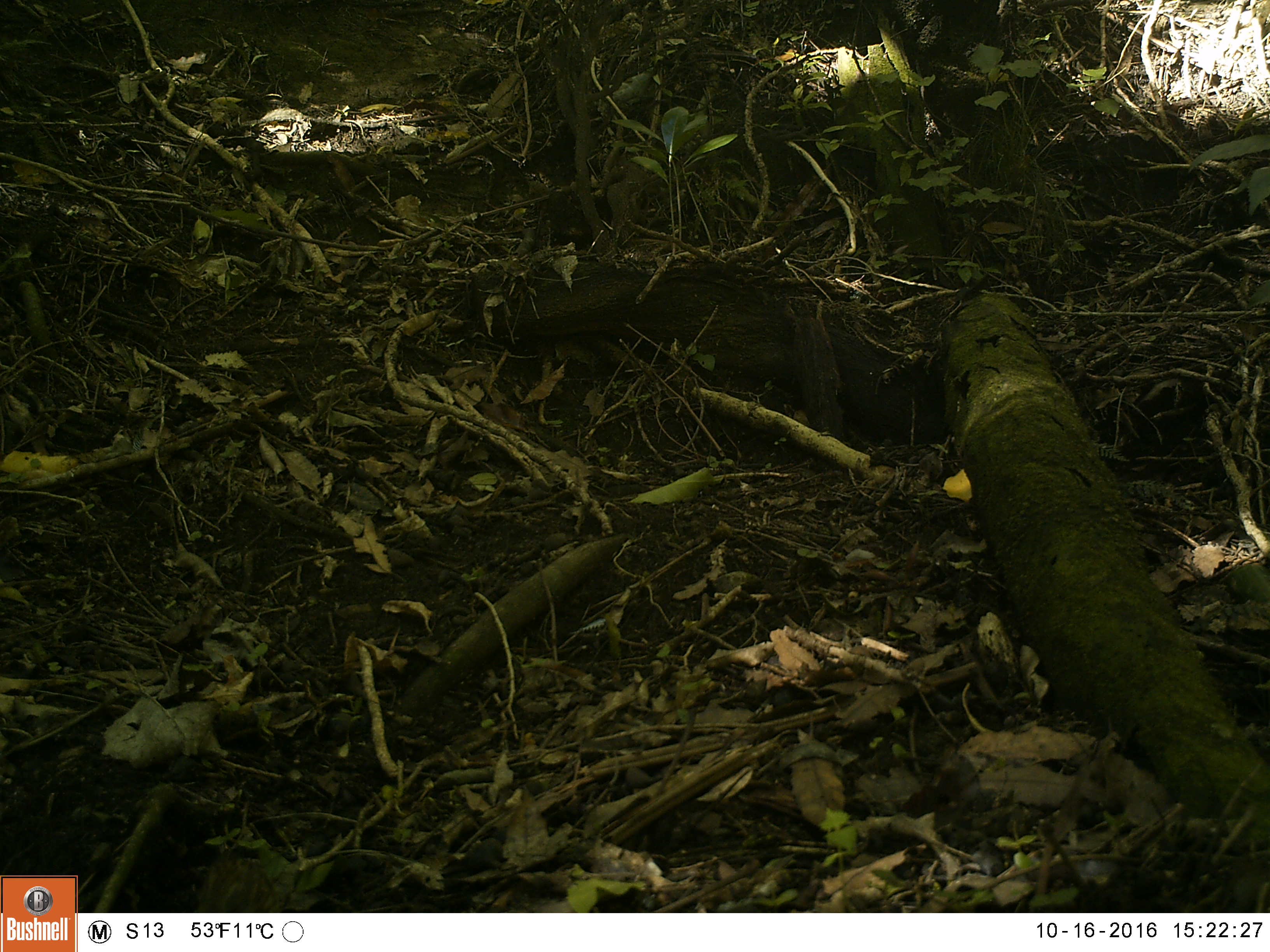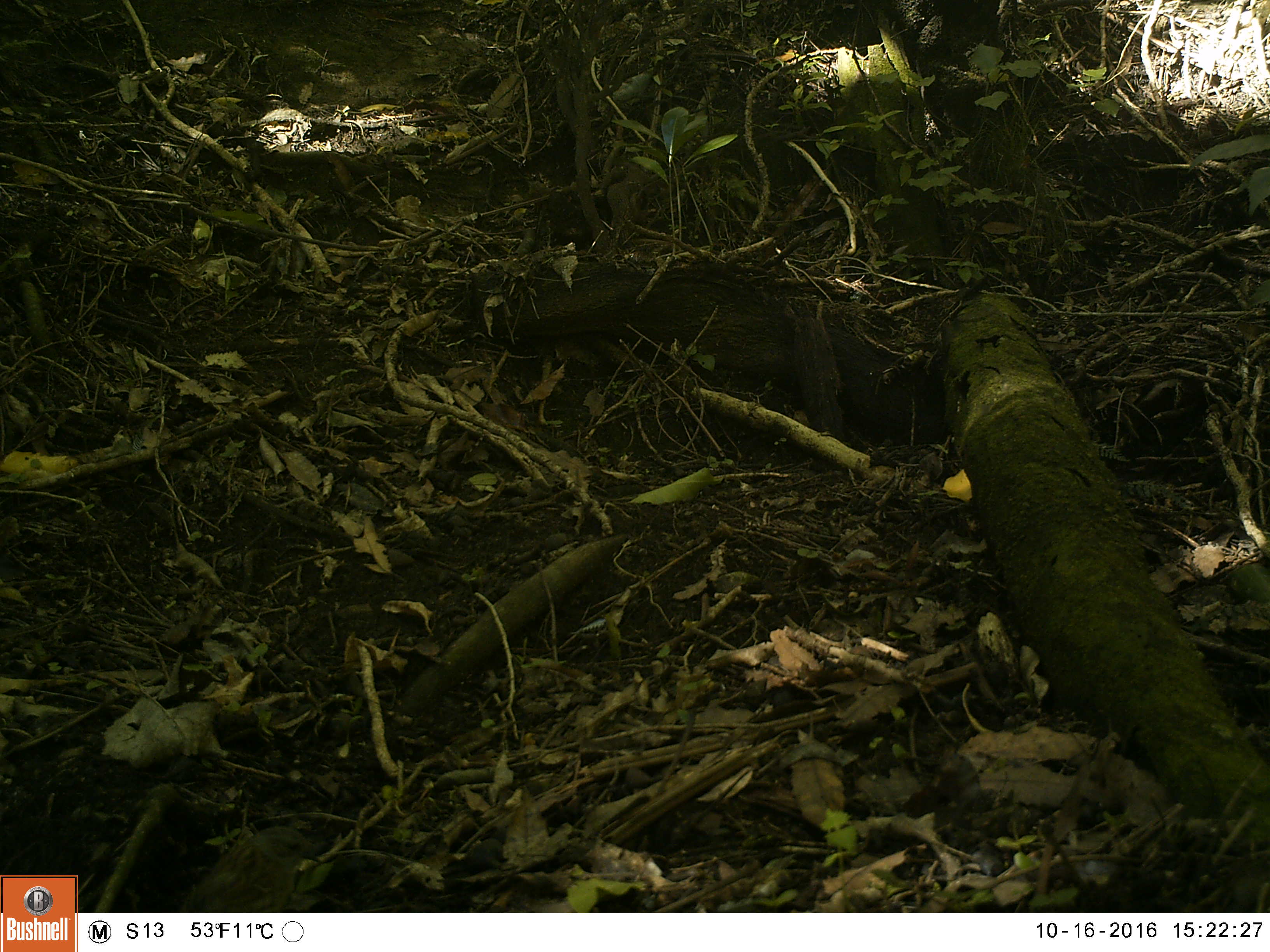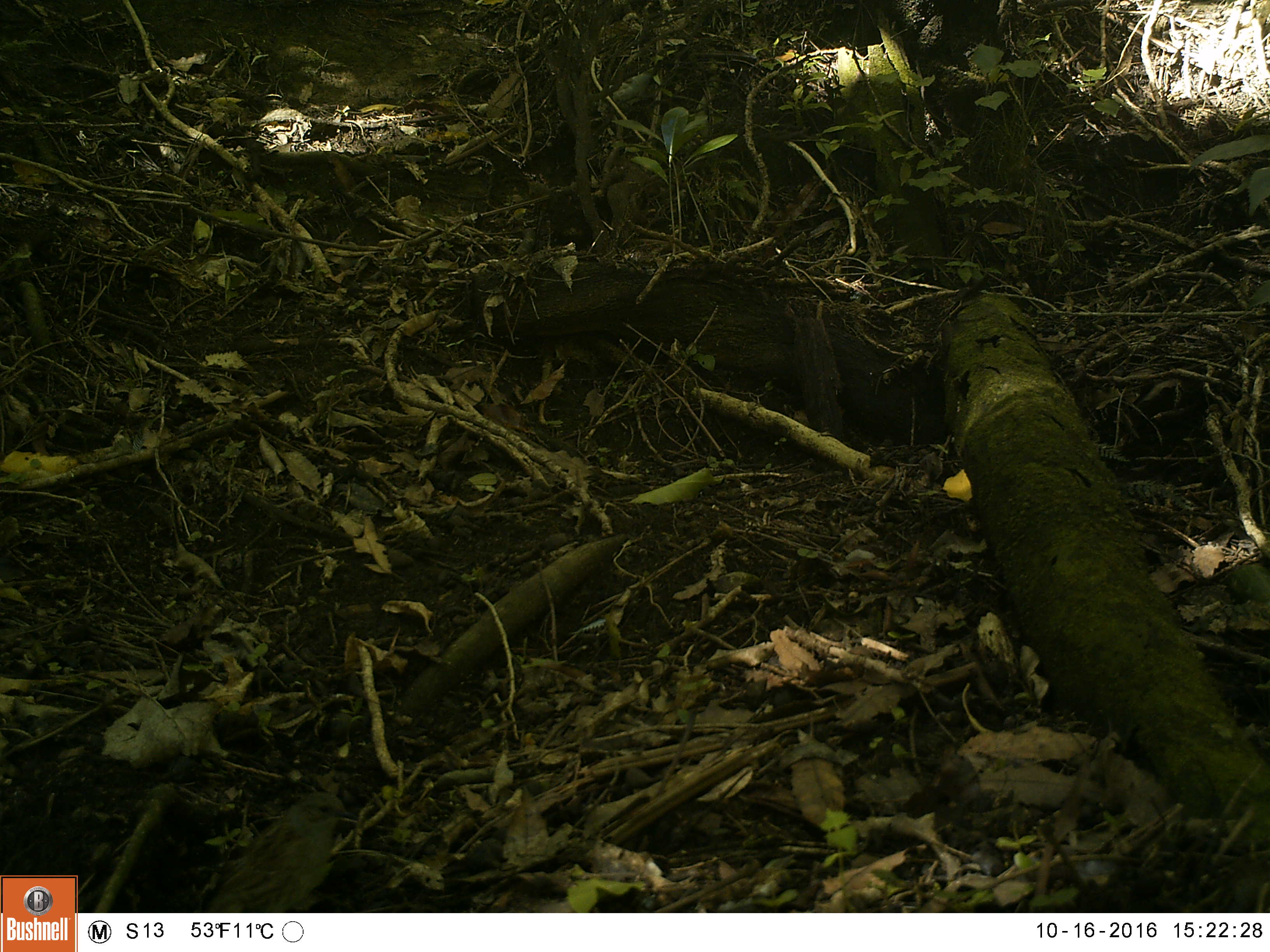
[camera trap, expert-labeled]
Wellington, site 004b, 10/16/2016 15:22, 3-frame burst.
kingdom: Animalia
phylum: Chordata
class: Aves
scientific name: Aves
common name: bird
Bird (Aves).